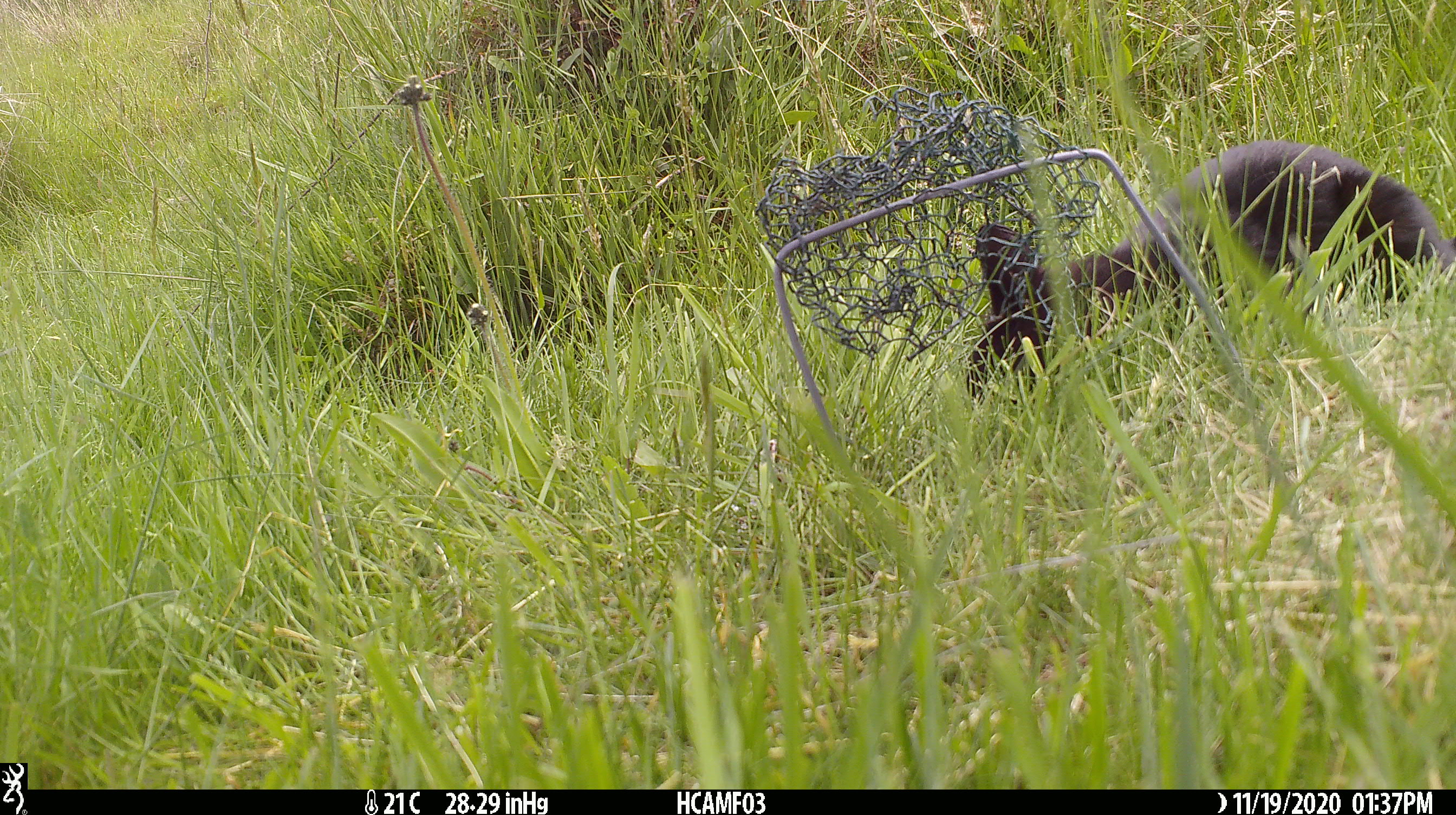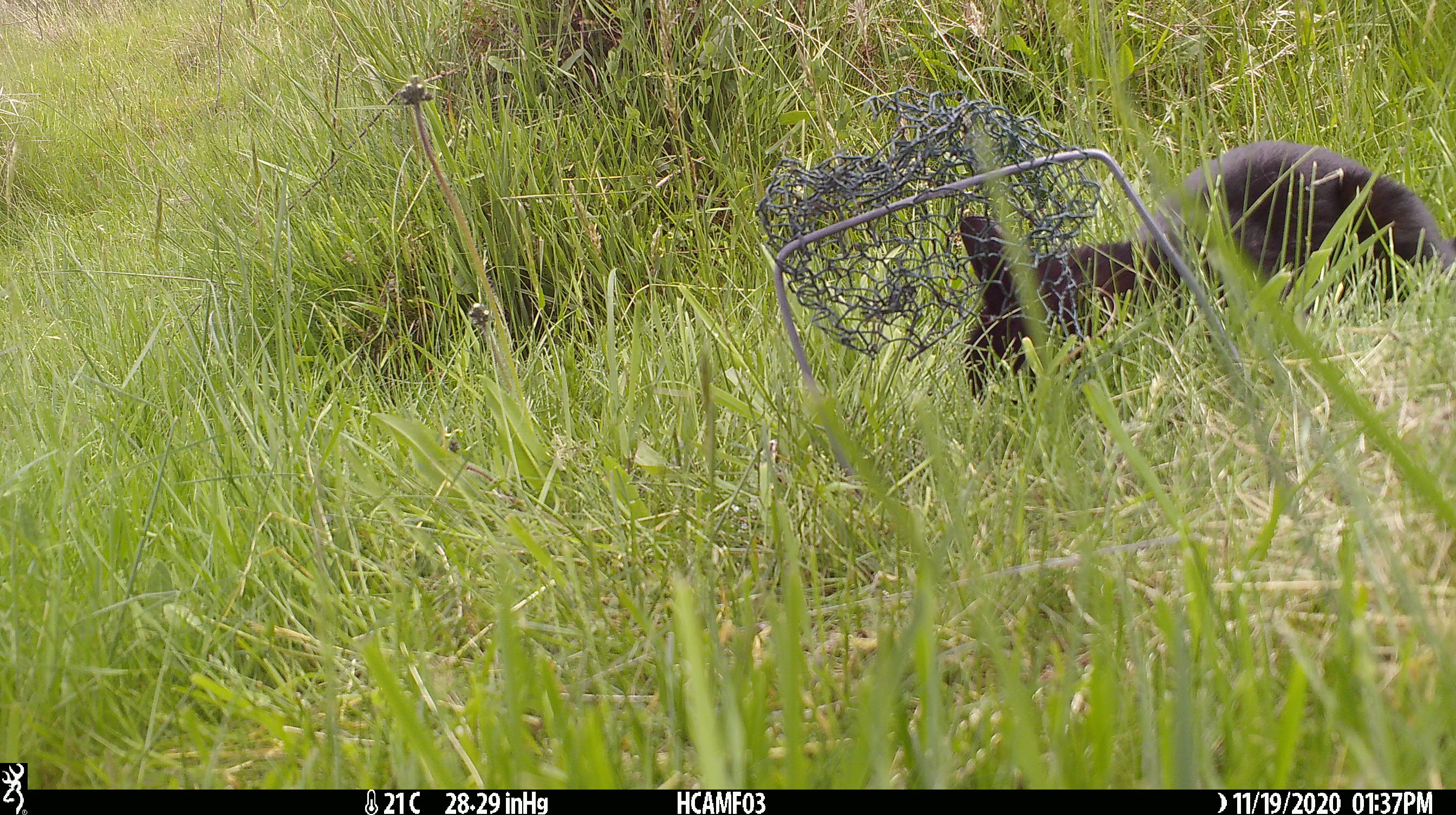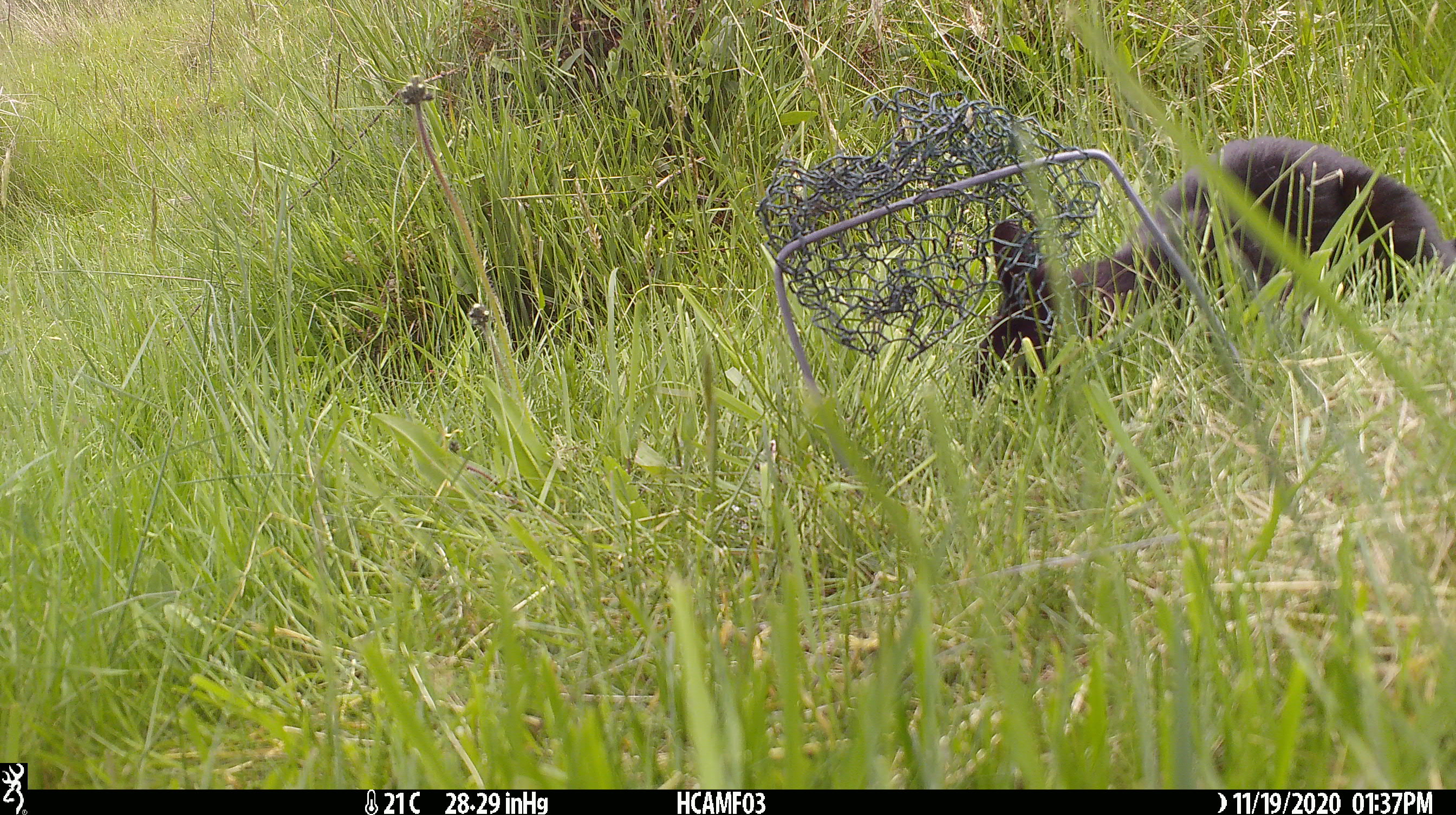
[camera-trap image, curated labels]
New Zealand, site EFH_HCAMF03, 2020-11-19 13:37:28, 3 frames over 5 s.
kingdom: Animalia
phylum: Chordata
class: Mammalia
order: Carnivora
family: Felidae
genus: Felis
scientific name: Felis catus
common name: domestic cat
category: cat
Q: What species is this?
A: Cat (domestic cat) (Felis catus).